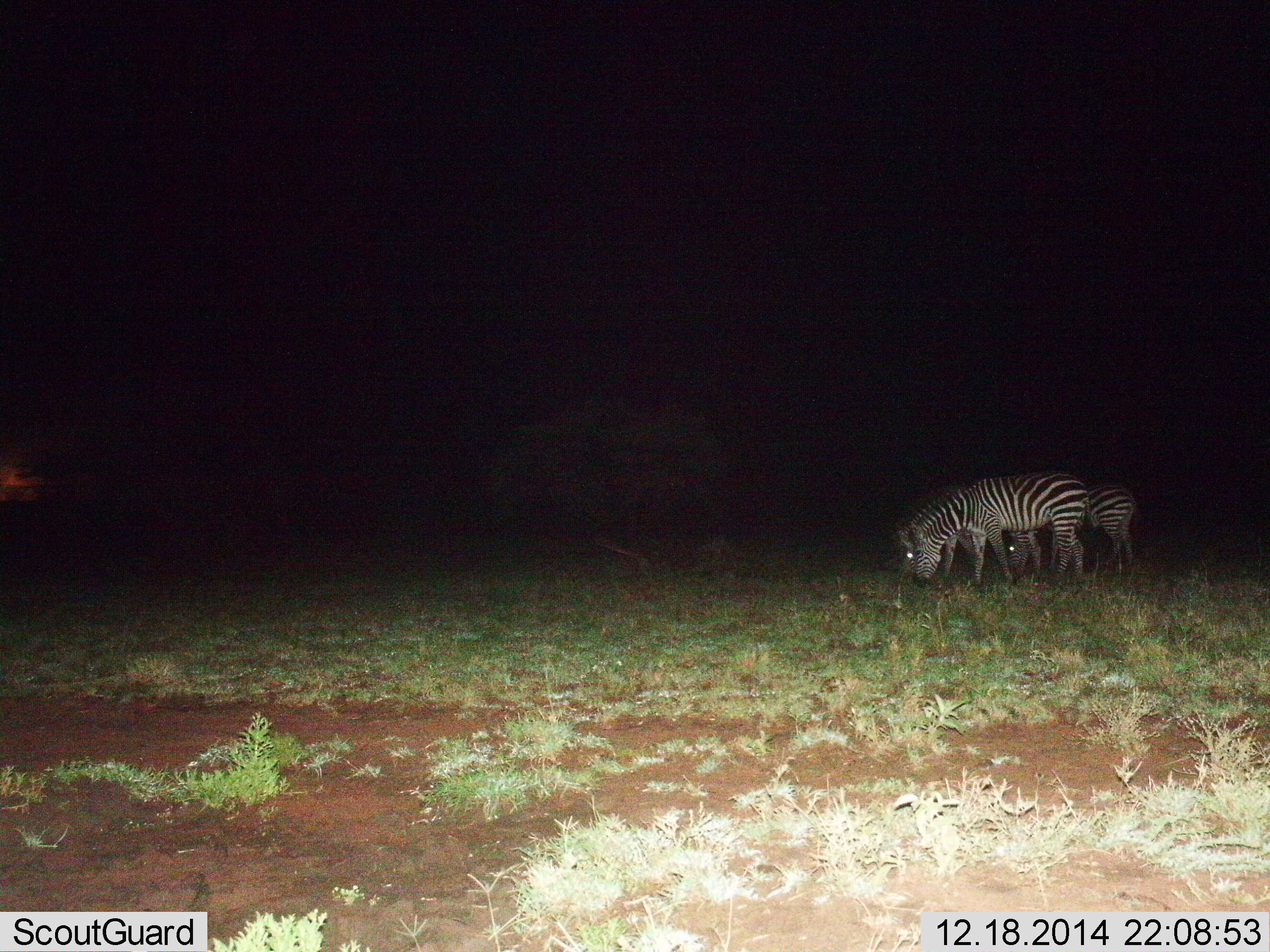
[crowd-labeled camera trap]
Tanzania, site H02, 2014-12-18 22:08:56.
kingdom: Animalia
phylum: Chordata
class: Mammalia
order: Perissodactyla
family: Equidae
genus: Equus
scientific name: Equus quagga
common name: plains zebra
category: zebra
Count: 3.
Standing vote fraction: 10%.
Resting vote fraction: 0%.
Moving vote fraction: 0%.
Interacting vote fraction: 0%.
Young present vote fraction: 0%.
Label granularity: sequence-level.